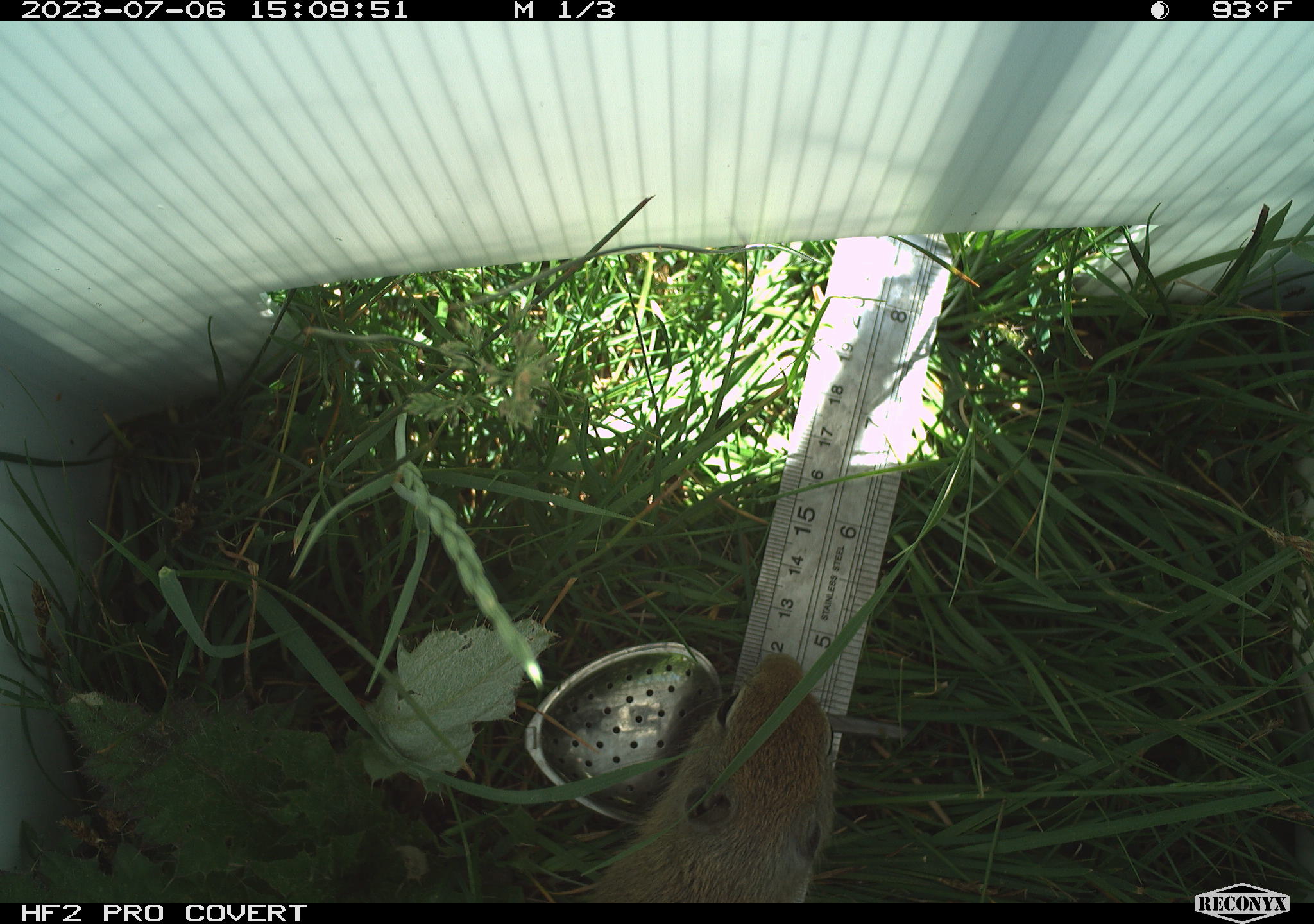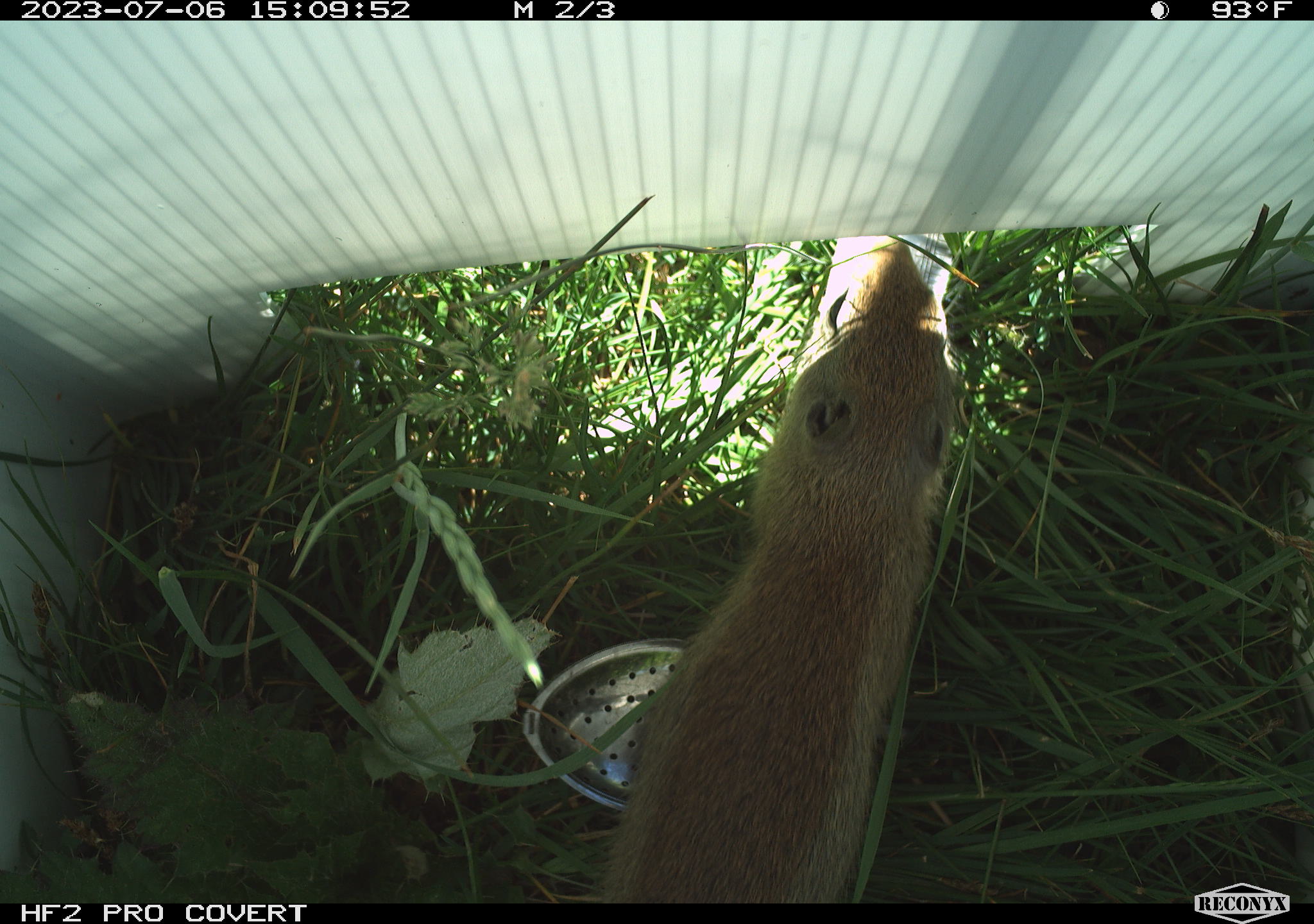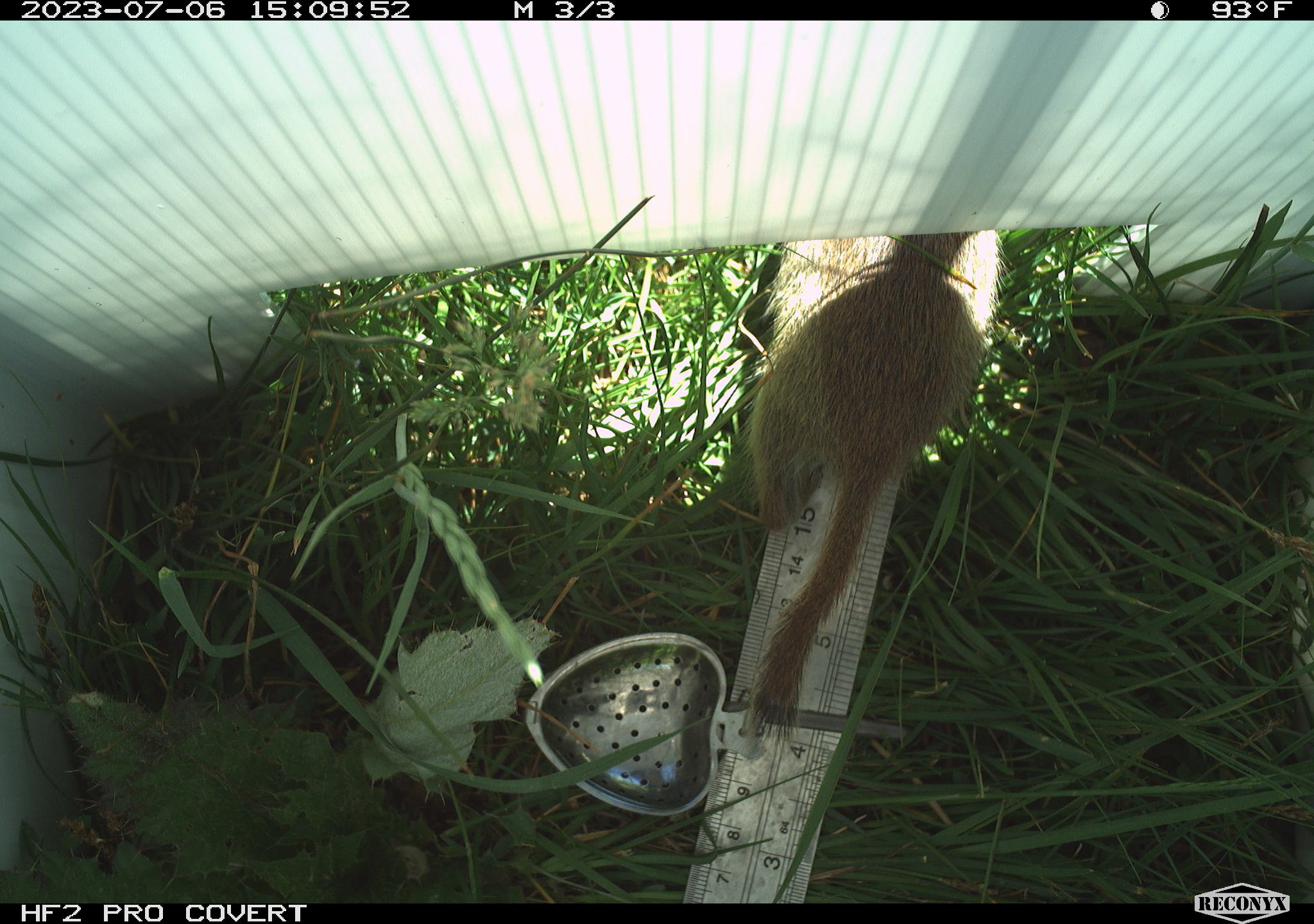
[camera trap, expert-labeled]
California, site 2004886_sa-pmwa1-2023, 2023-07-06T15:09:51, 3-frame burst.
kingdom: Animalia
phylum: Chordata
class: Mammalia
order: Rodentia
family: Sciuridae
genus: Urocitellus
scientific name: Urocitellus beldingi beldingi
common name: belding's ground squirrel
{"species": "belding's ground squirrel (Urocitellus beldingi beldingi)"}